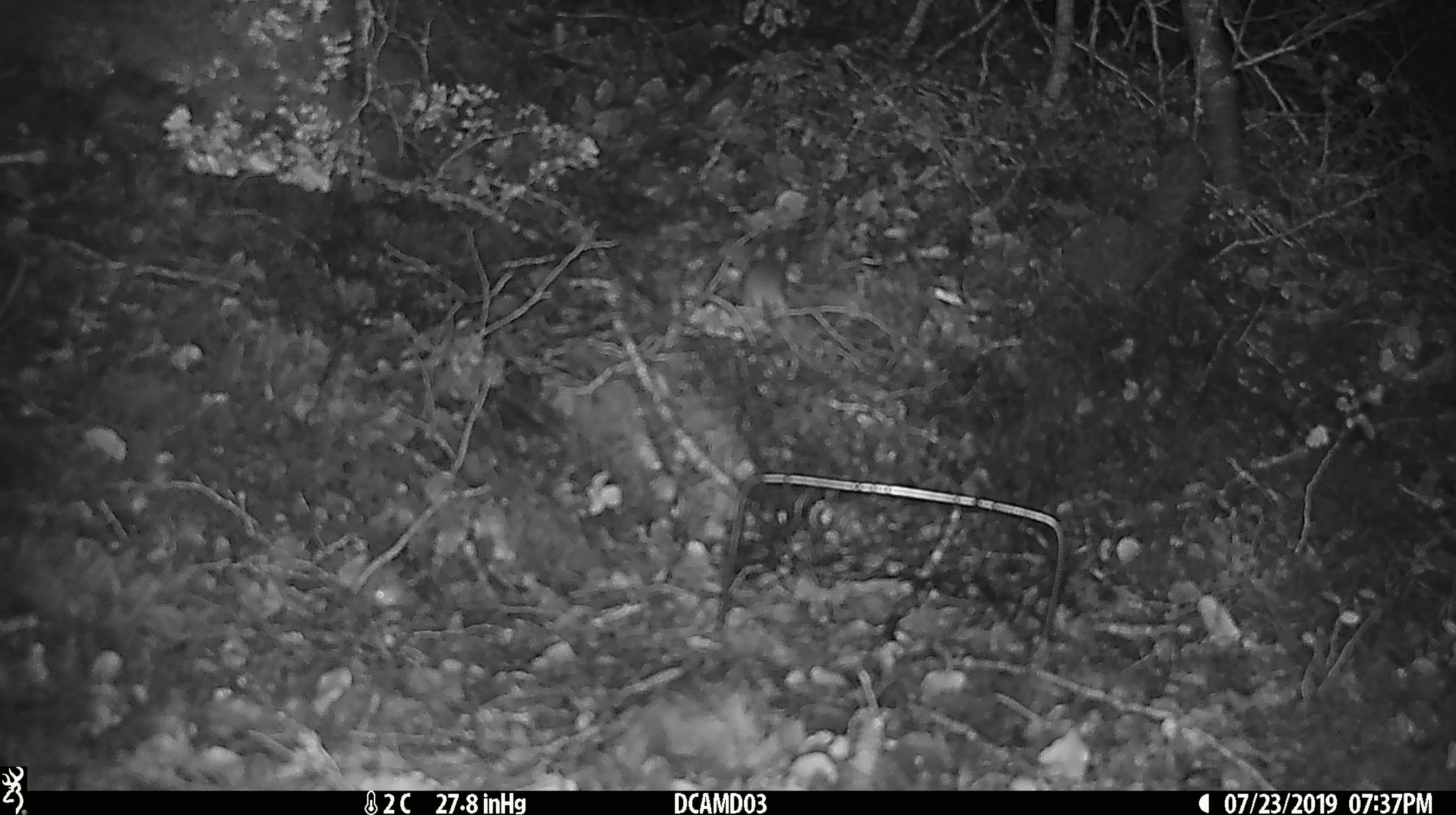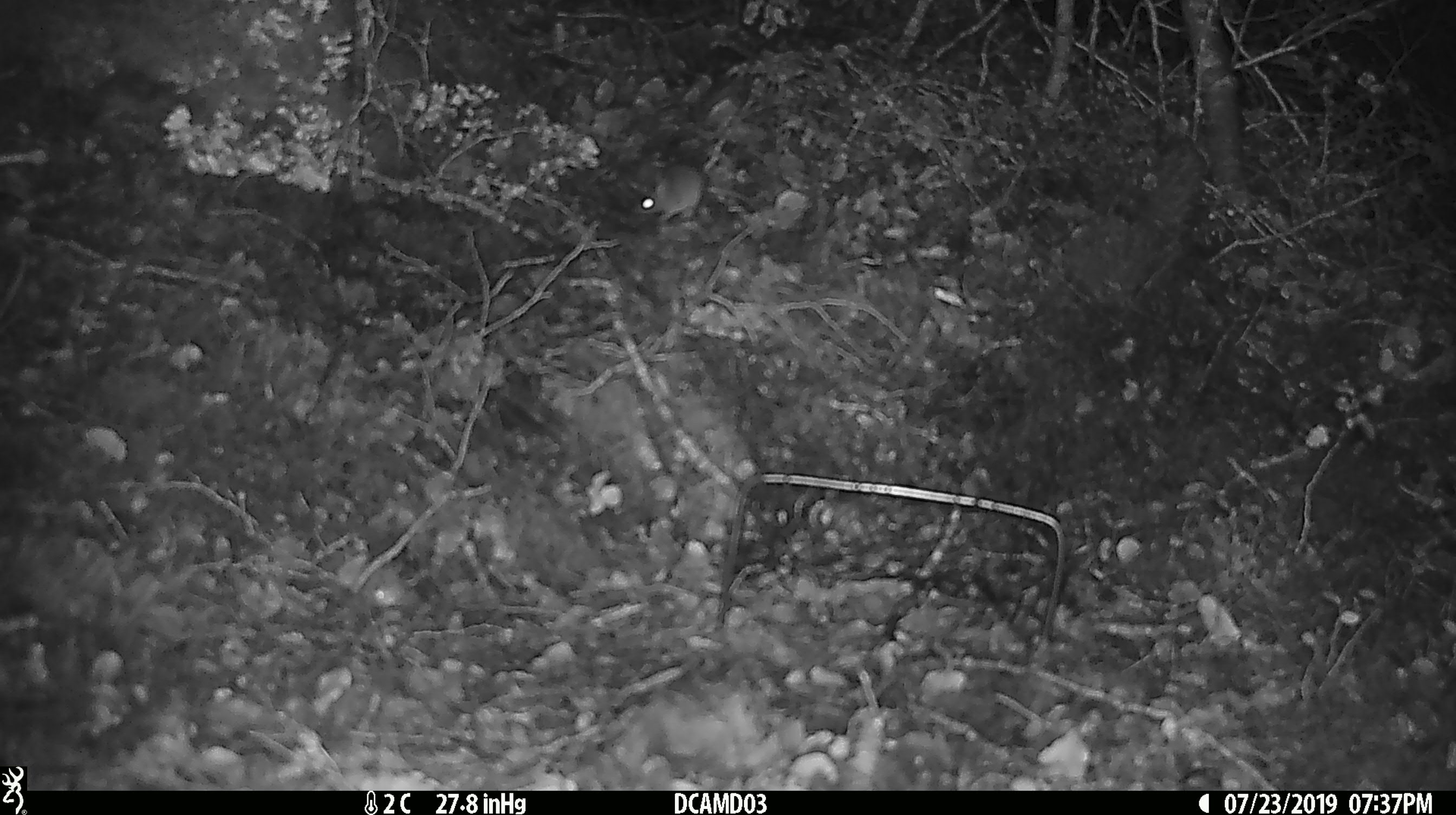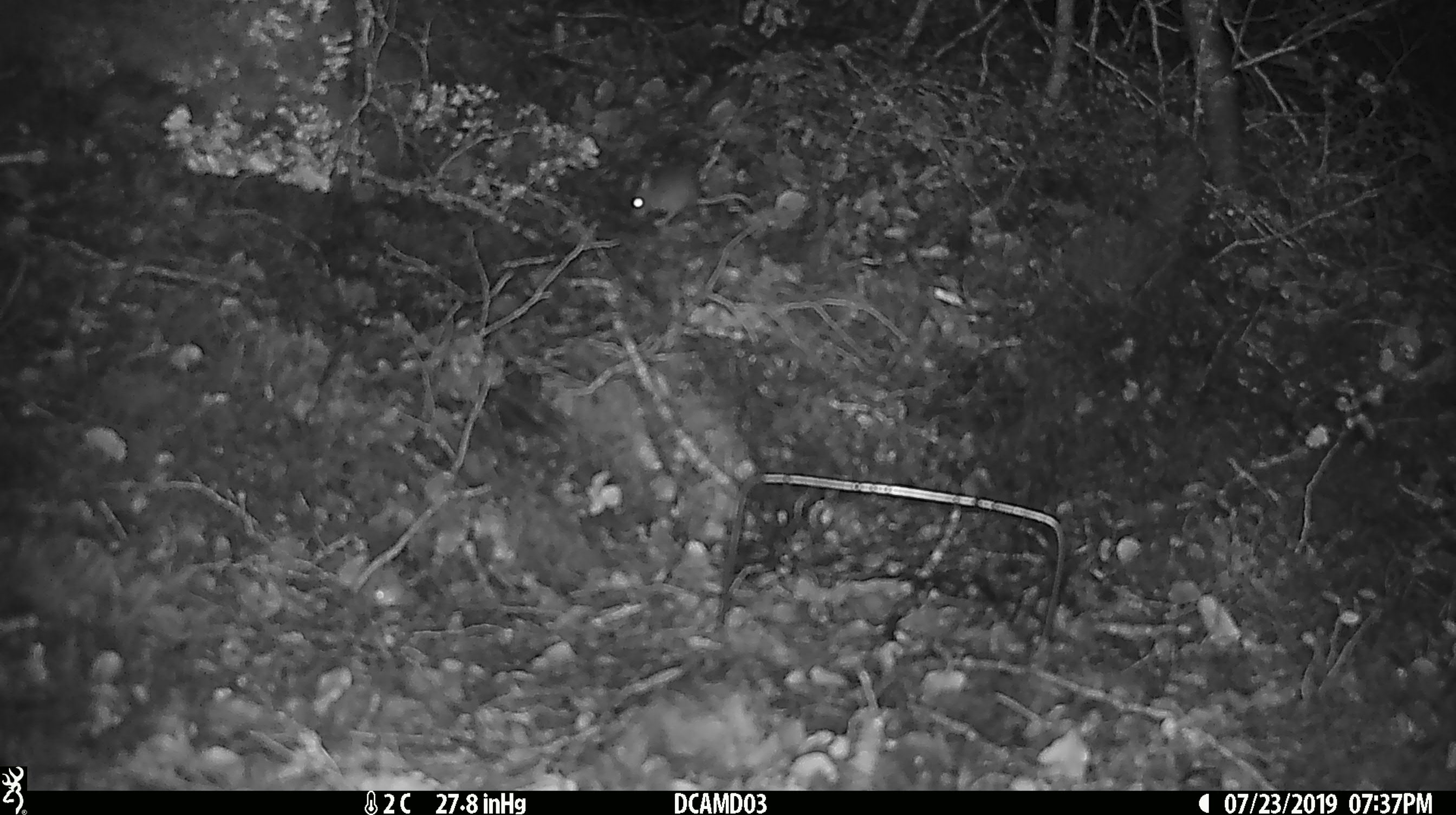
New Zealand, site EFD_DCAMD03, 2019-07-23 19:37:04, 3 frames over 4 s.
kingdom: Animalia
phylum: Chordata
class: Mammalia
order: Rodentia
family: Muridae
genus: Mus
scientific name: Mus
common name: mouse